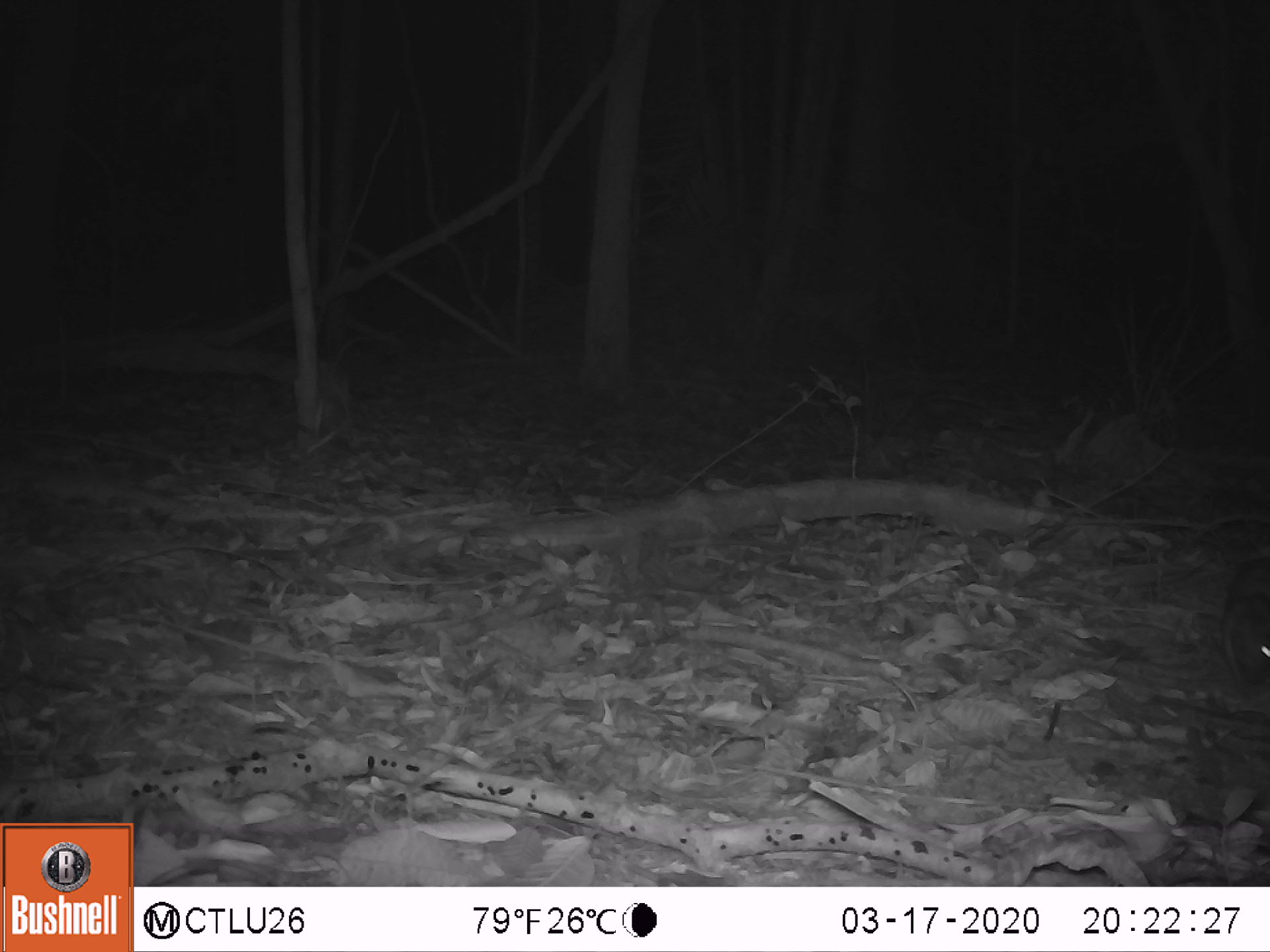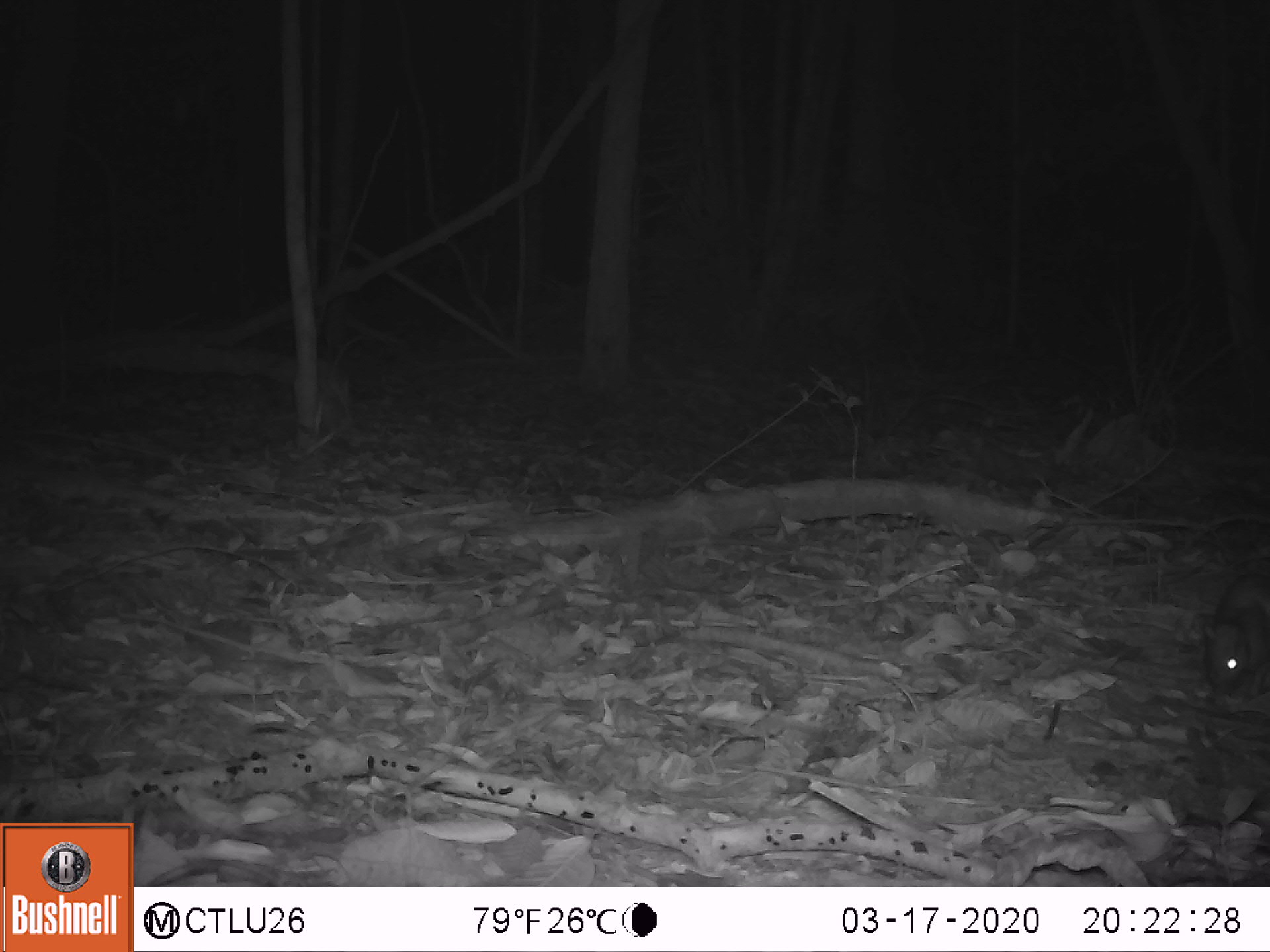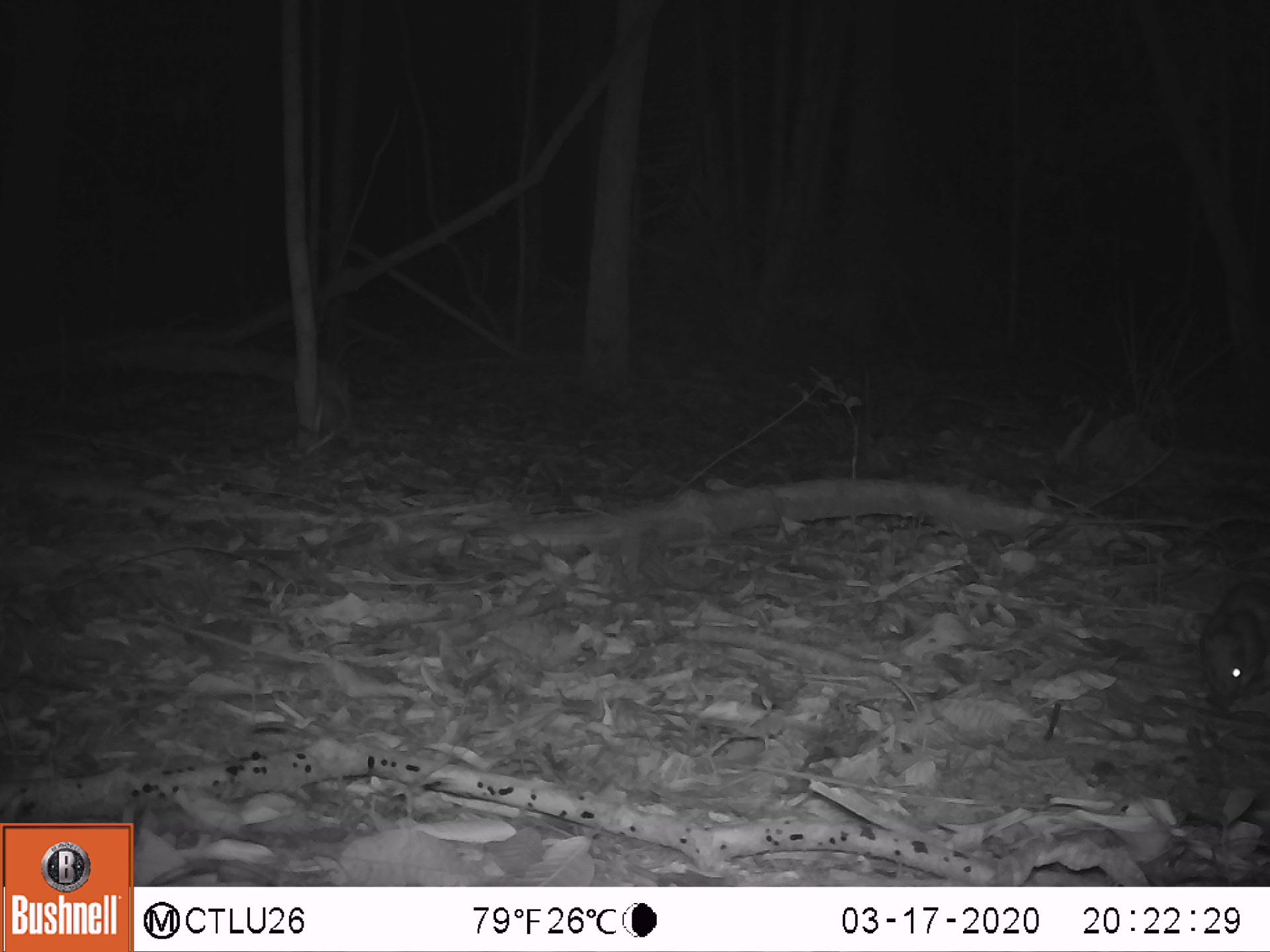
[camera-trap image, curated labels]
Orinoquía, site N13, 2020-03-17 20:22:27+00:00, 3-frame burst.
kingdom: Animalia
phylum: Chordata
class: Mammalia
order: Rodentia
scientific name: Rodentia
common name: rodent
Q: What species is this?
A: Rodent (Rodentia).